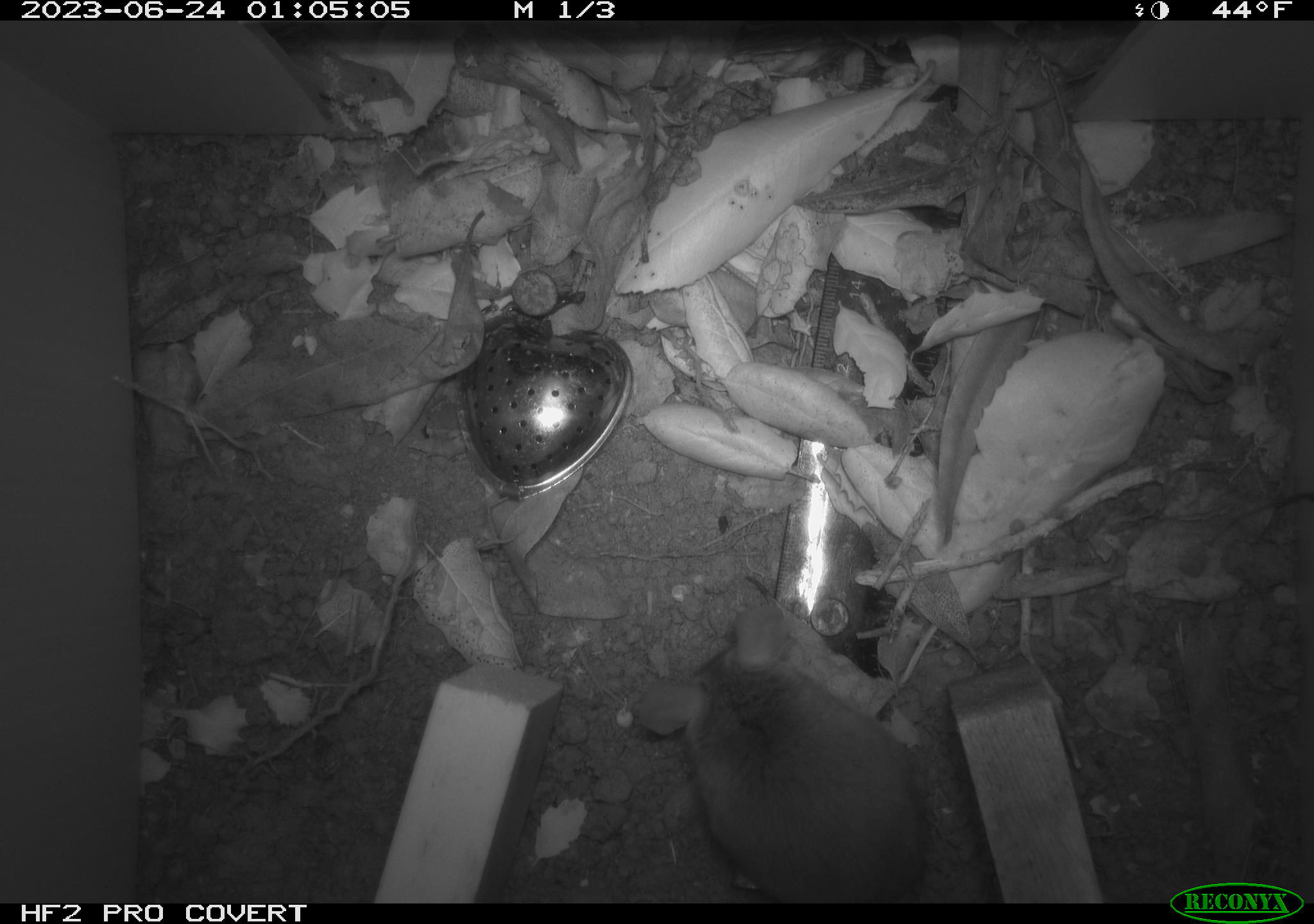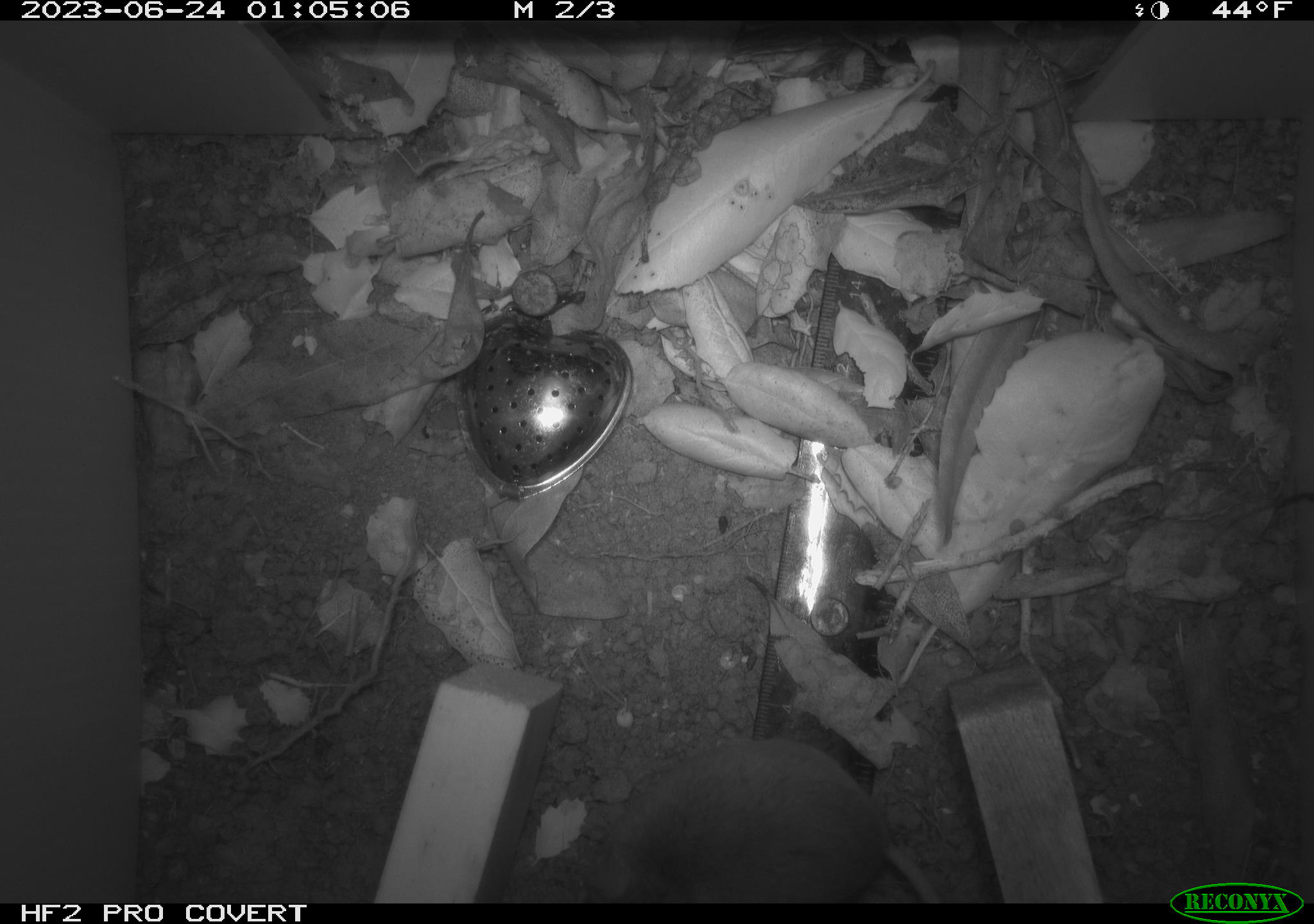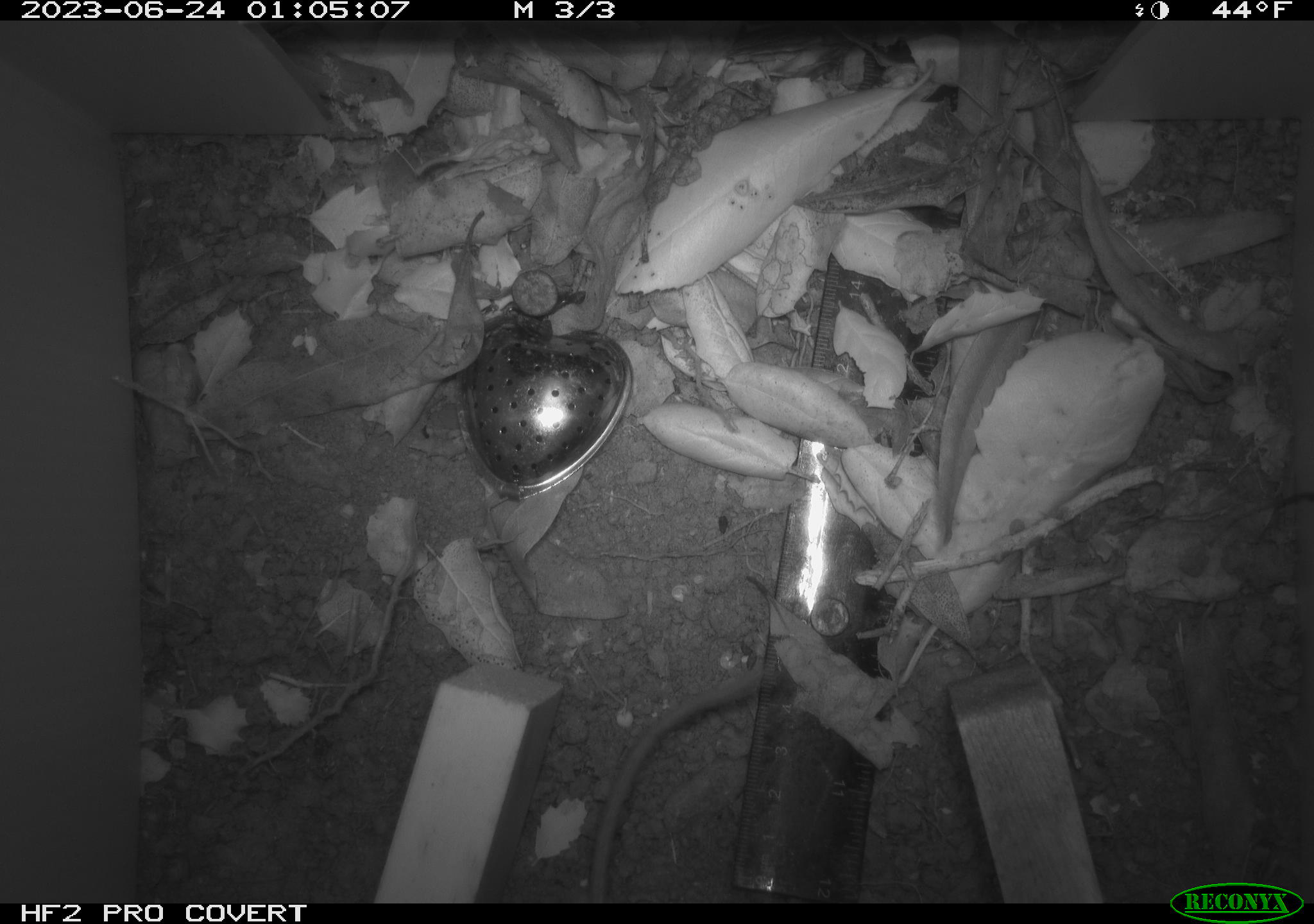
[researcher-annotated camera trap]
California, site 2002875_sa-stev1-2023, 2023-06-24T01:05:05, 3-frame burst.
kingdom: Animalia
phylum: Chordata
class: Mammalia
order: Rodentia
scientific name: Rodentia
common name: mouse species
Mouse species (Rodentia).